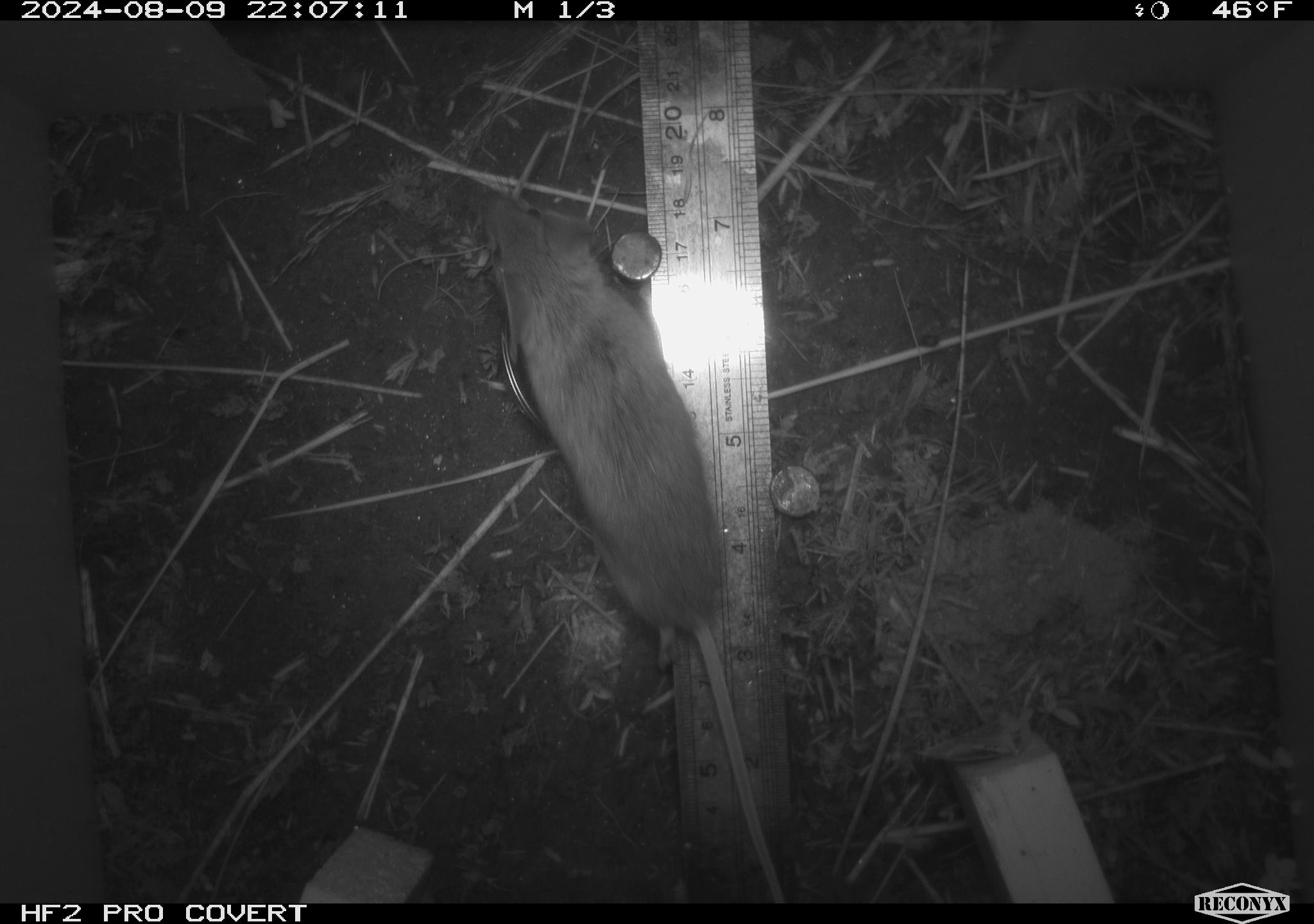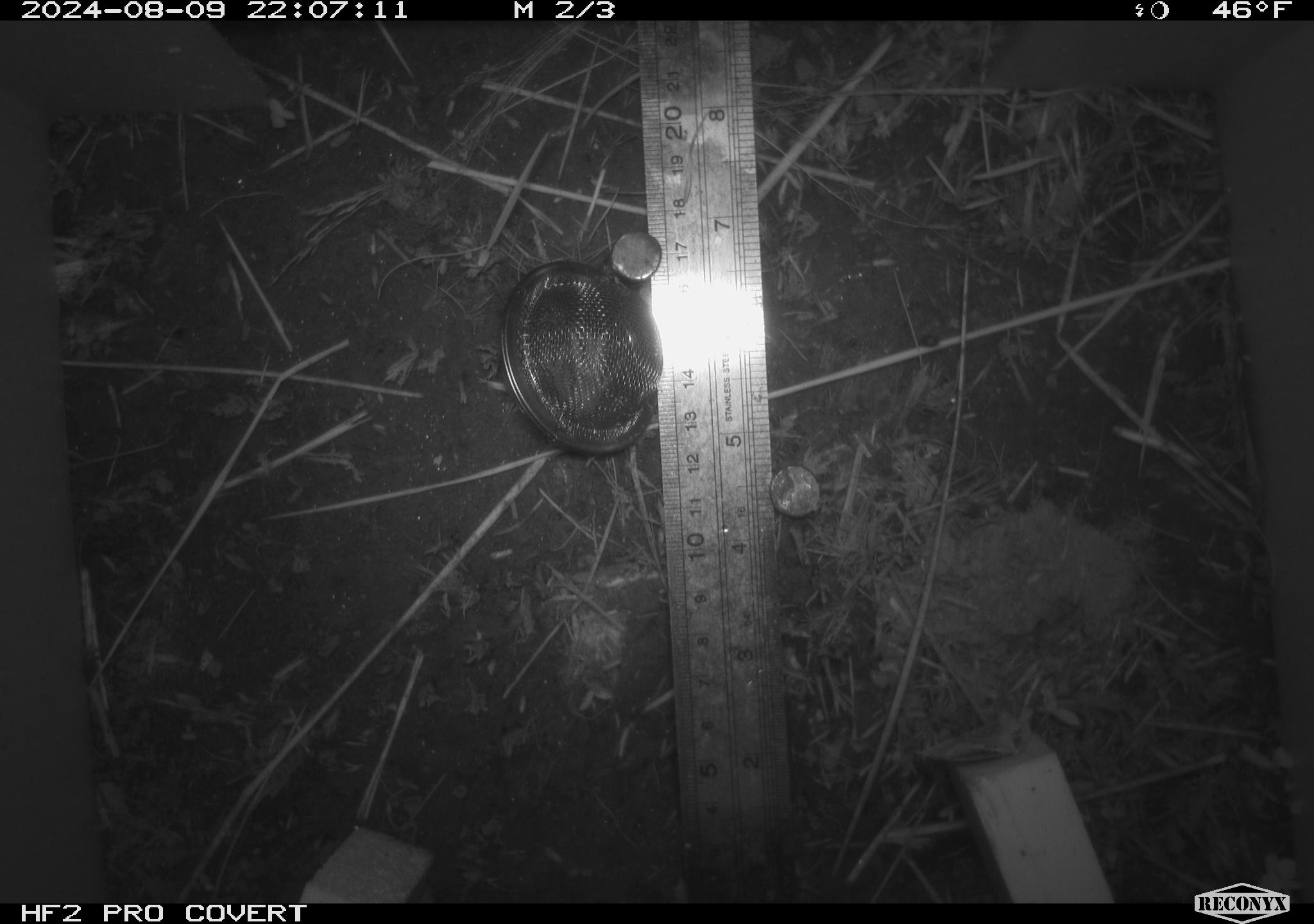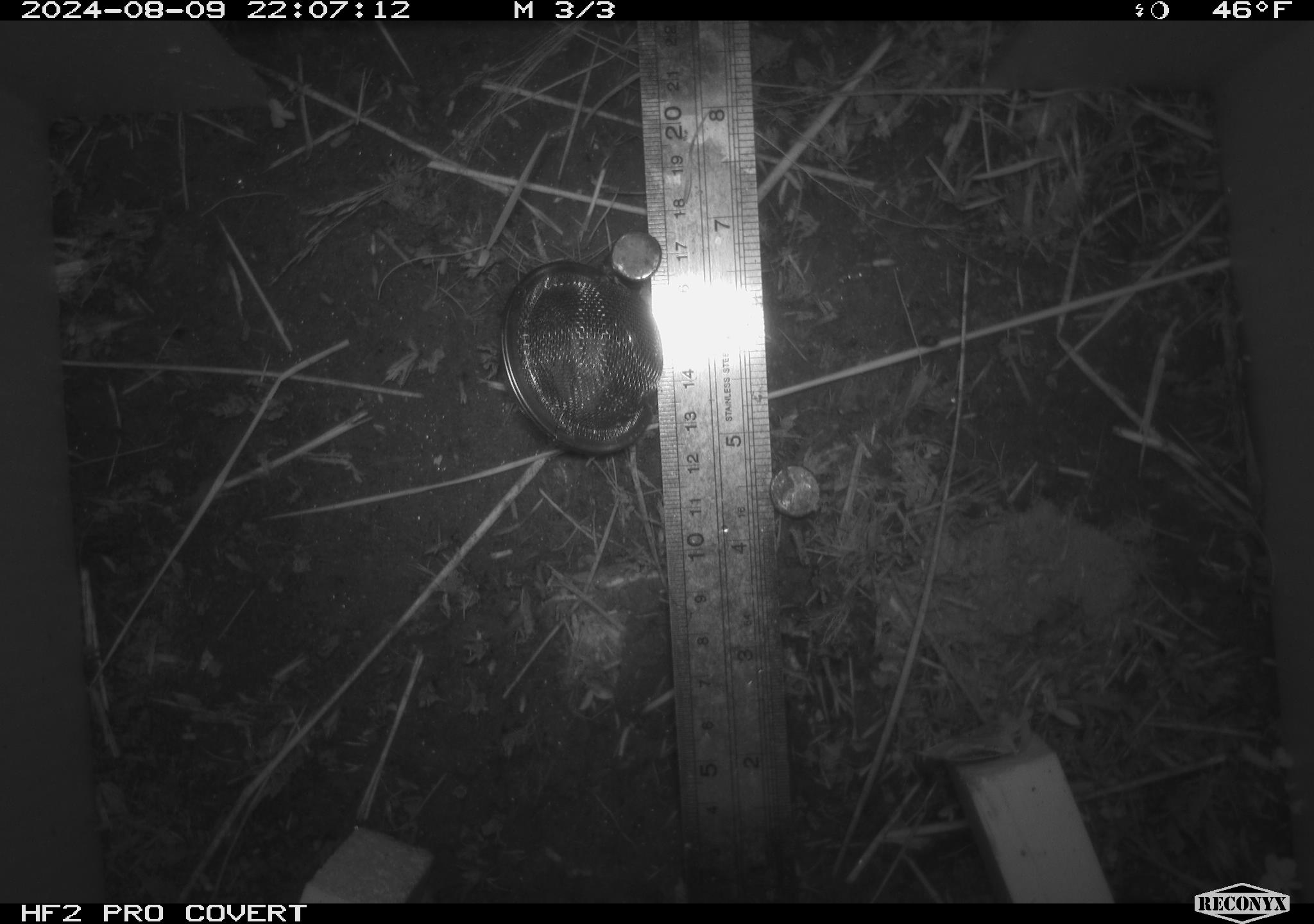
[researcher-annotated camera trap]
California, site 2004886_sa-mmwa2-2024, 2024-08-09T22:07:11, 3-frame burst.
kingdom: Animalia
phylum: Chordata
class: Mammalia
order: Rodentia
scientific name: Rodentia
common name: mouse species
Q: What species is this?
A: Mouse species (Rodentia).